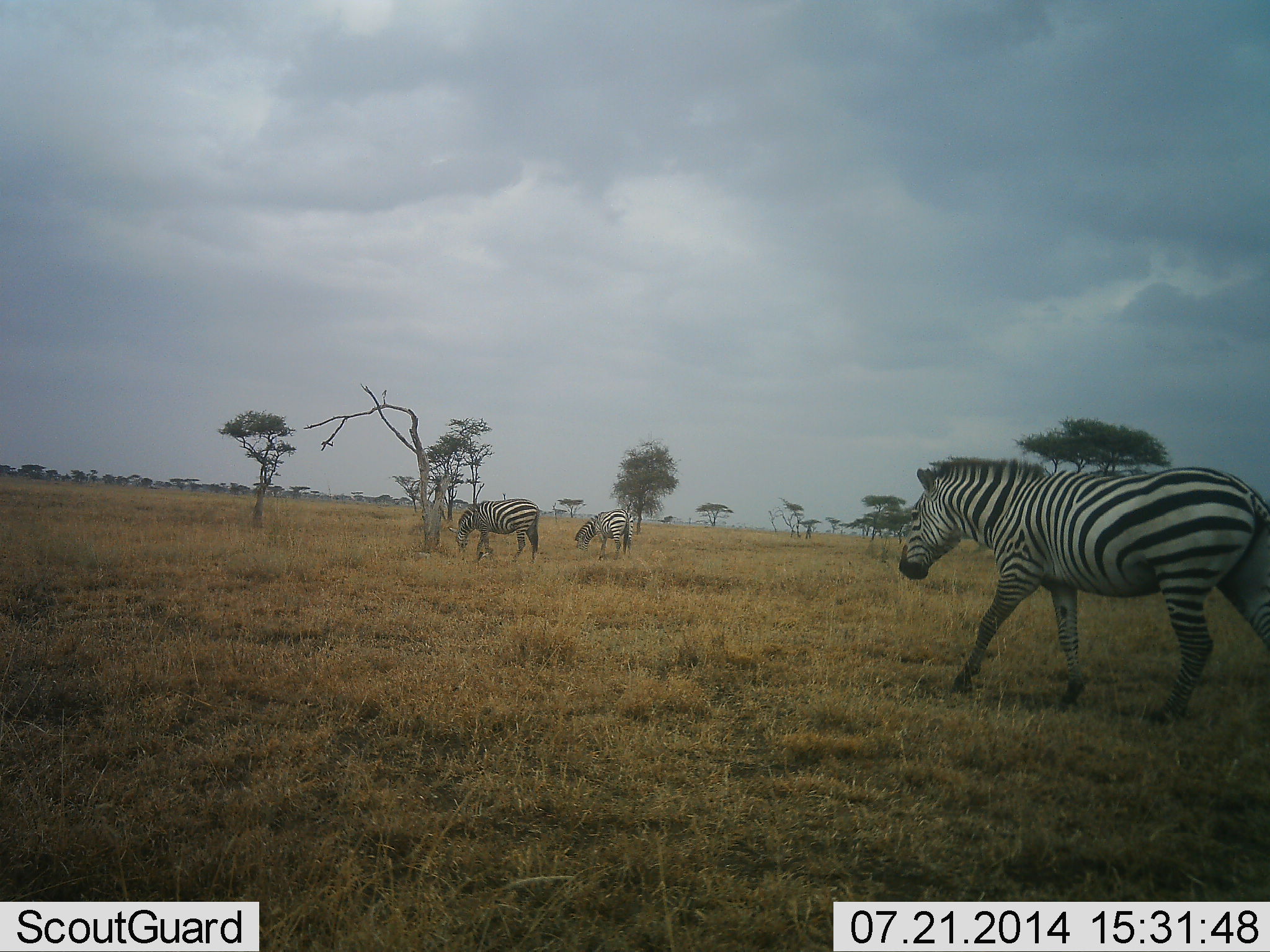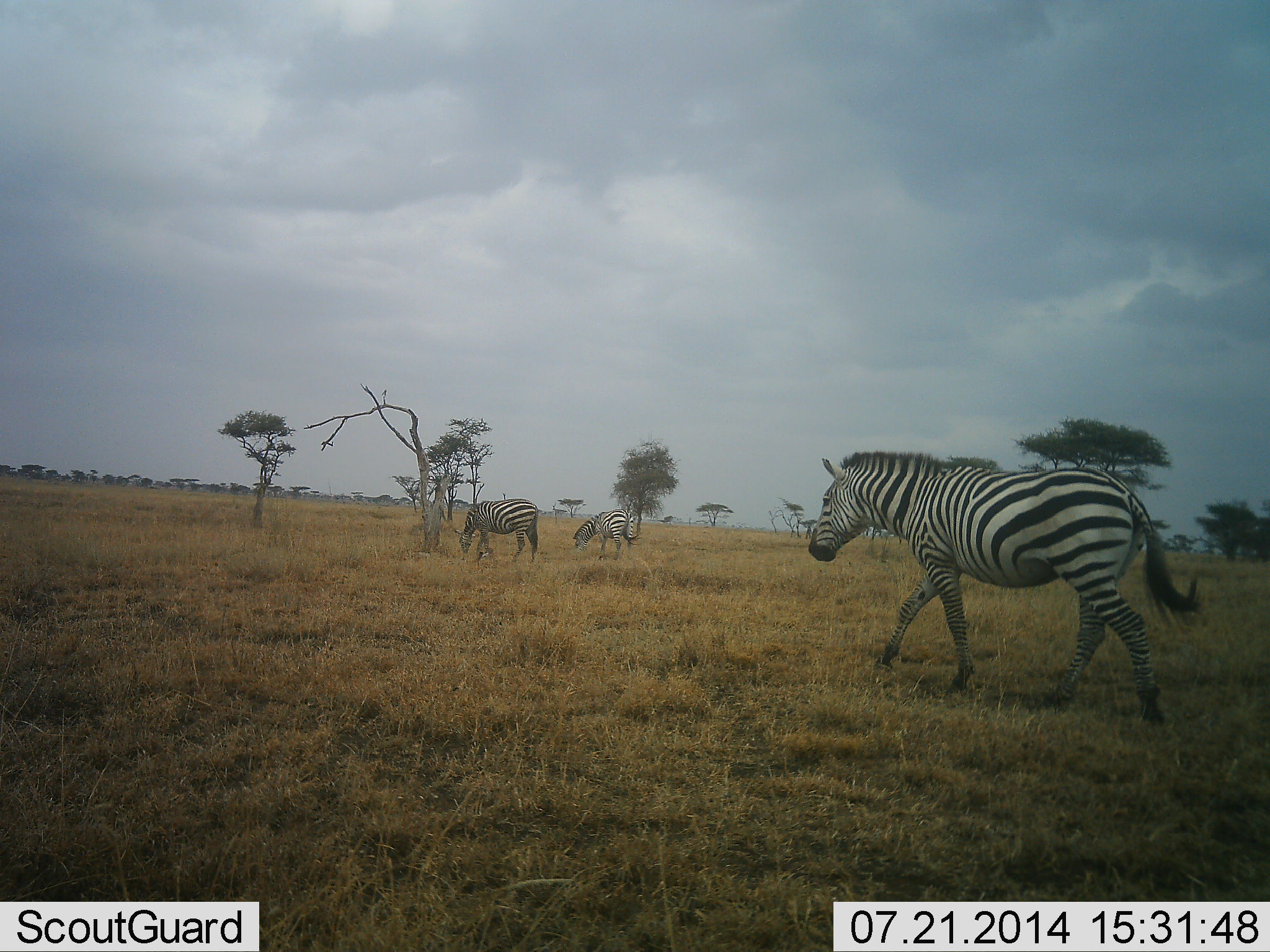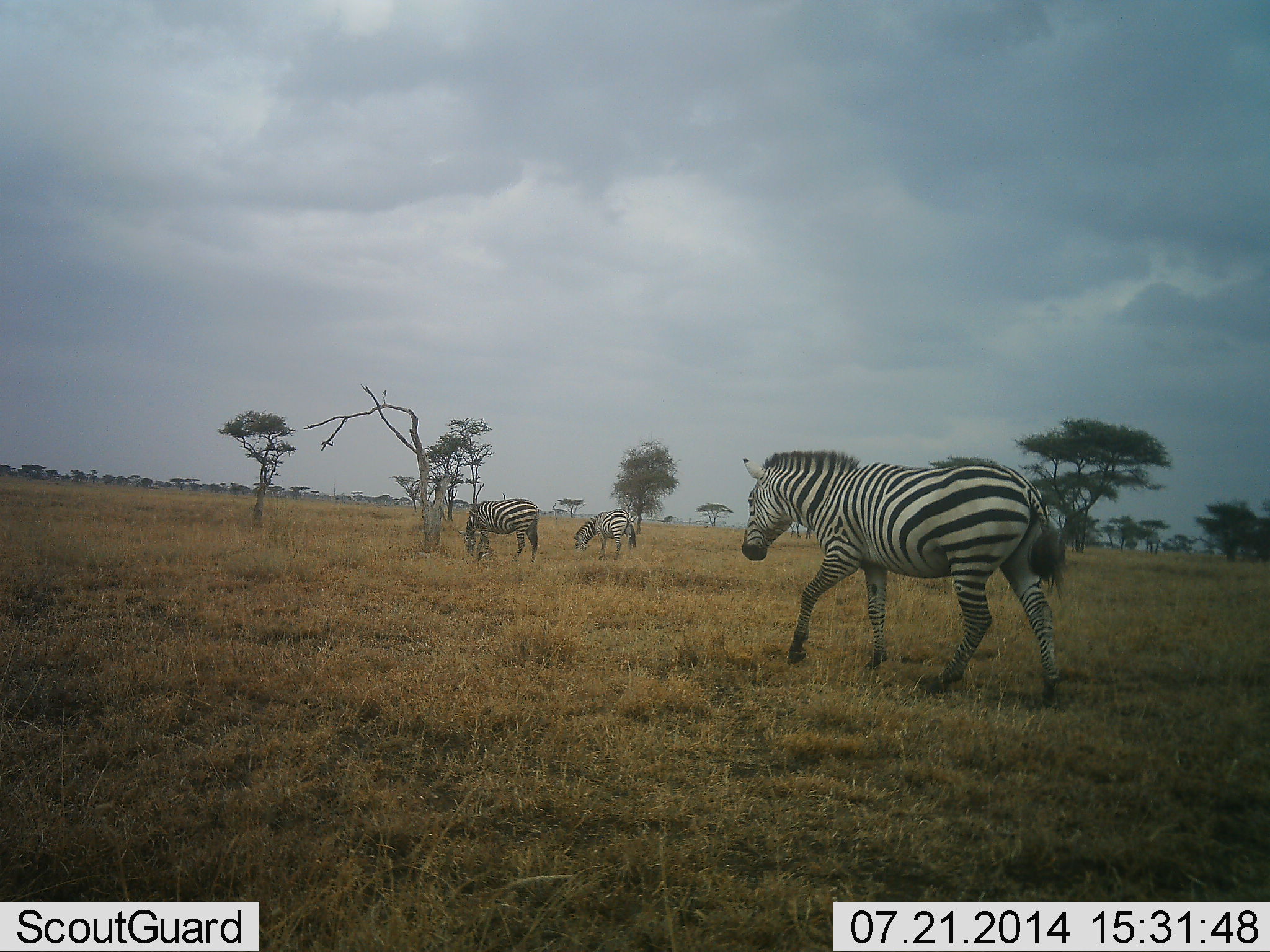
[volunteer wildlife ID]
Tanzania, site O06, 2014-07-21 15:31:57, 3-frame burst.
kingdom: Animalia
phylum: Chordata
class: Mammalia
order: Perissodactyla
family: Equidae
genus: Equus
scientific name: Equus quagga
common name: plains zebra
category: zebra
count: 3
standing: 30%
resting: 0%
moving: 90%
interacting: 0%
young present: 0%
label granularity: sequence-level